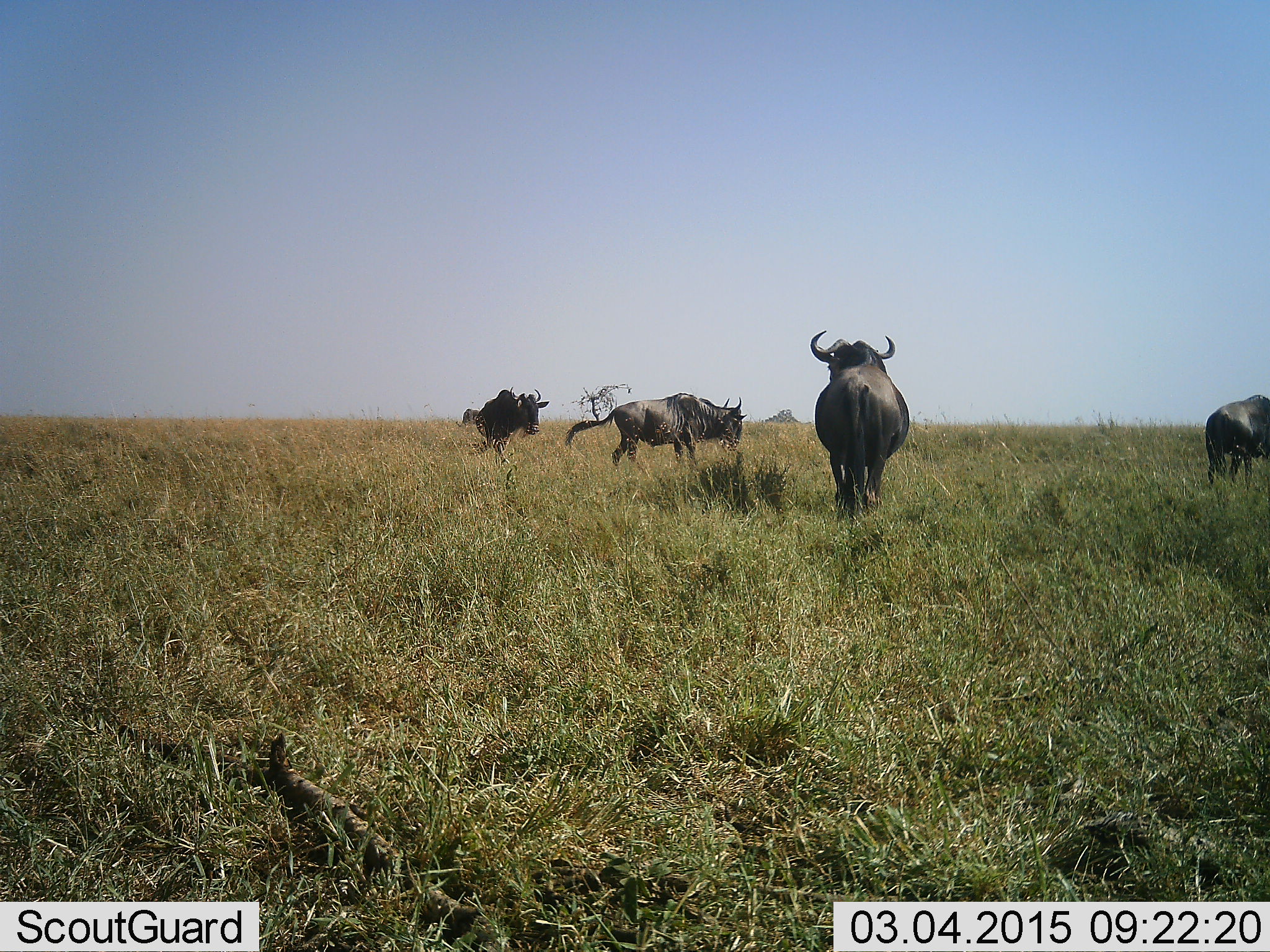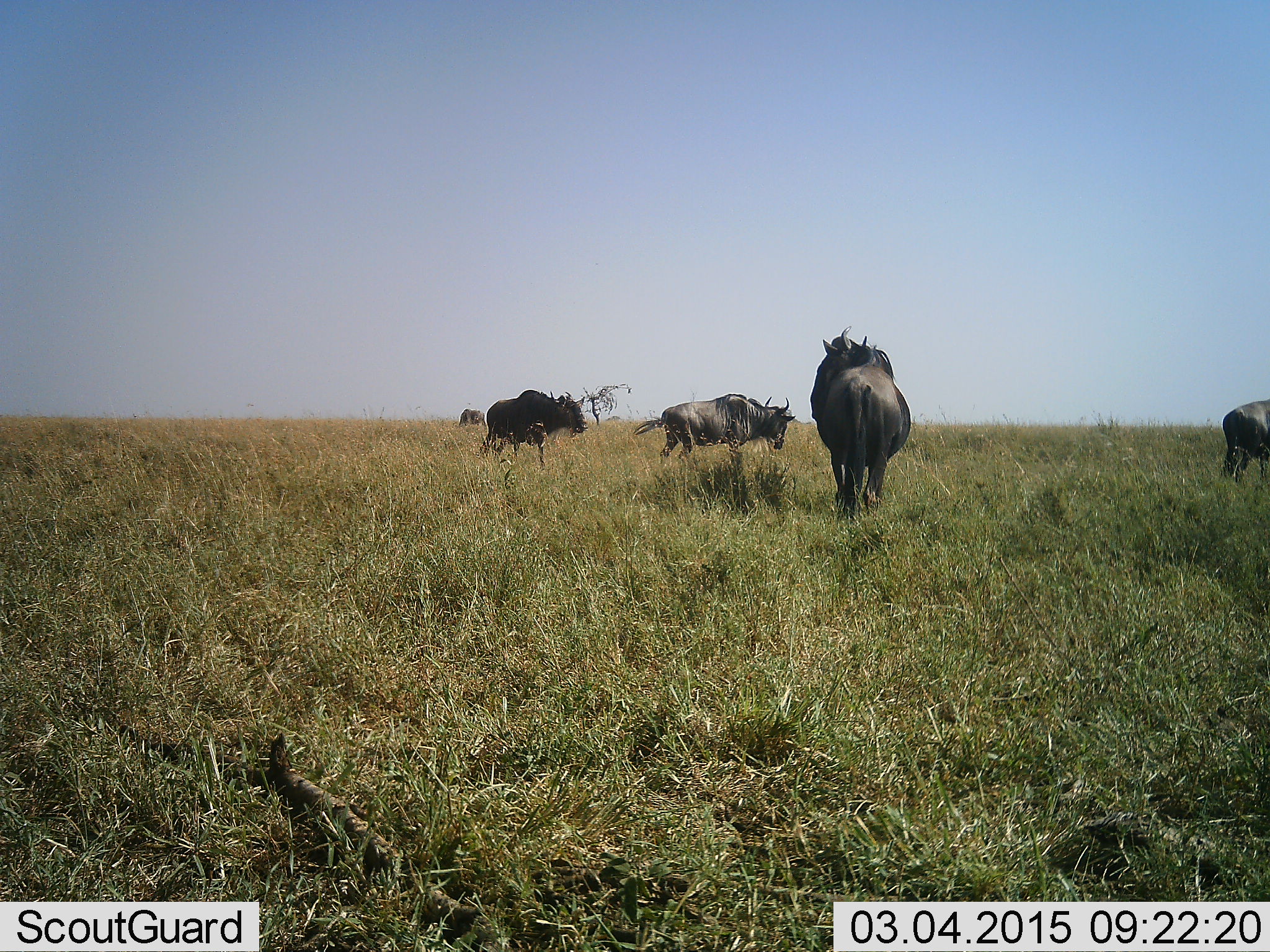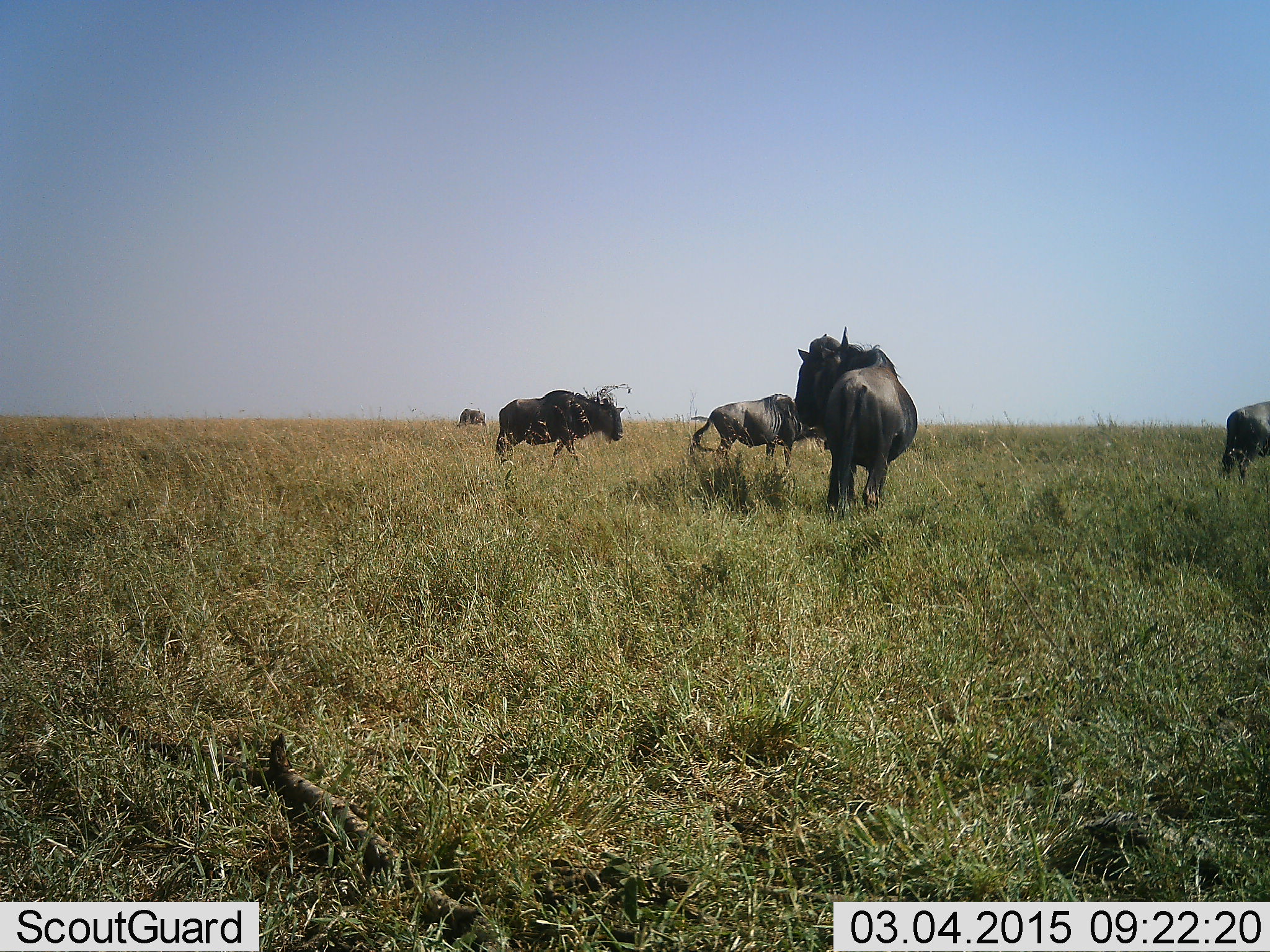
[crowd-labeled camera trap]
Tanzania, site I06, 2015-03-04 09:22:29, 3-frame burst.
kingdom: Animalia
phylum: Chordata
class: Mammalia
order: Artiodactyla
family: Bovidae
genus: Connochaetes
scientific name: Connochaetes taurinus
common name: blue wildebeest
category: wildebeest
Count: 5.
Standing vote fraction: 70%.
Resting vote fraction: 10%.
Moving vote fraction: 80%.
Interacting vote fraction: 0%.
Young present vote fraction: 0%.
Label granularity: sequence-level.